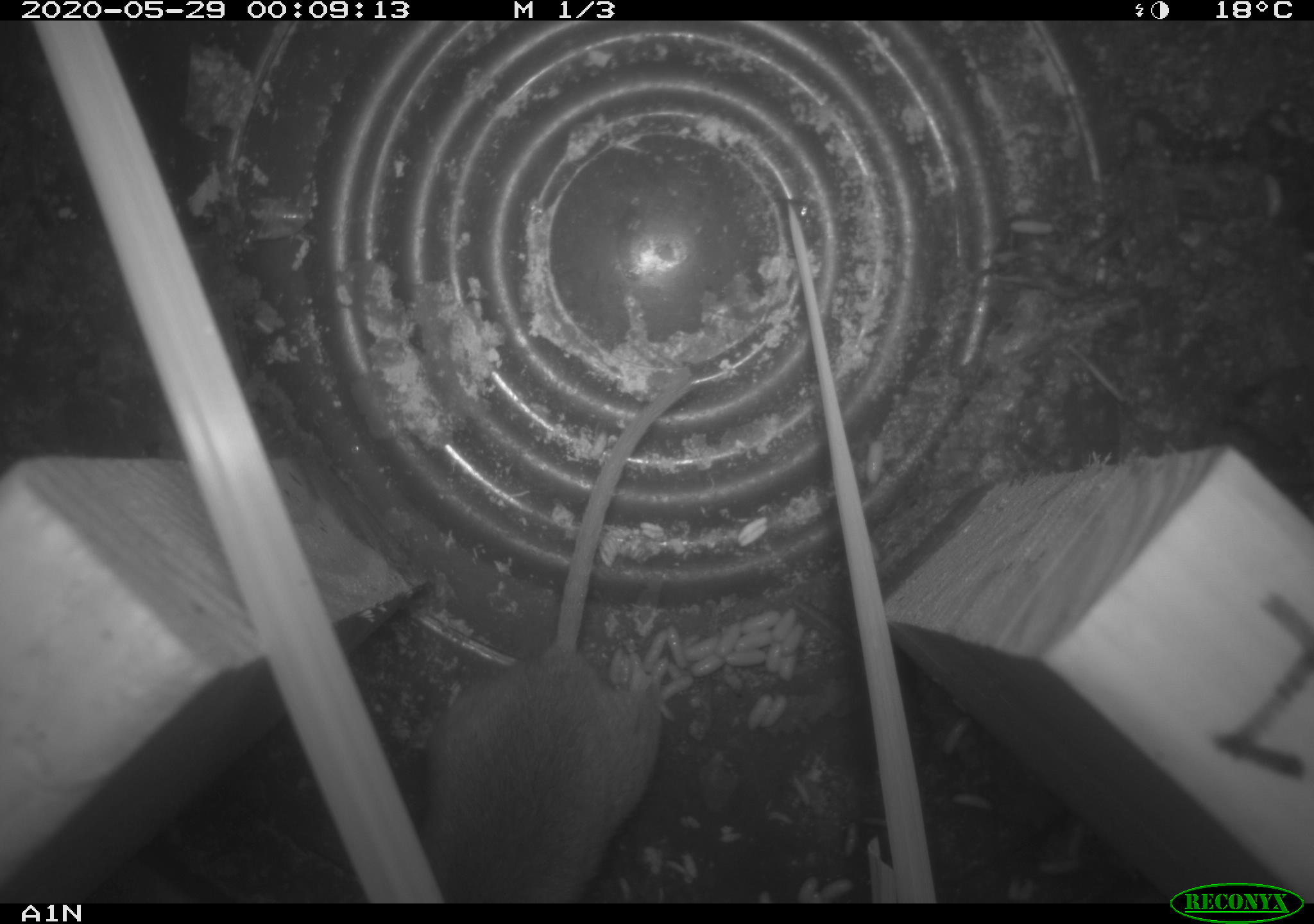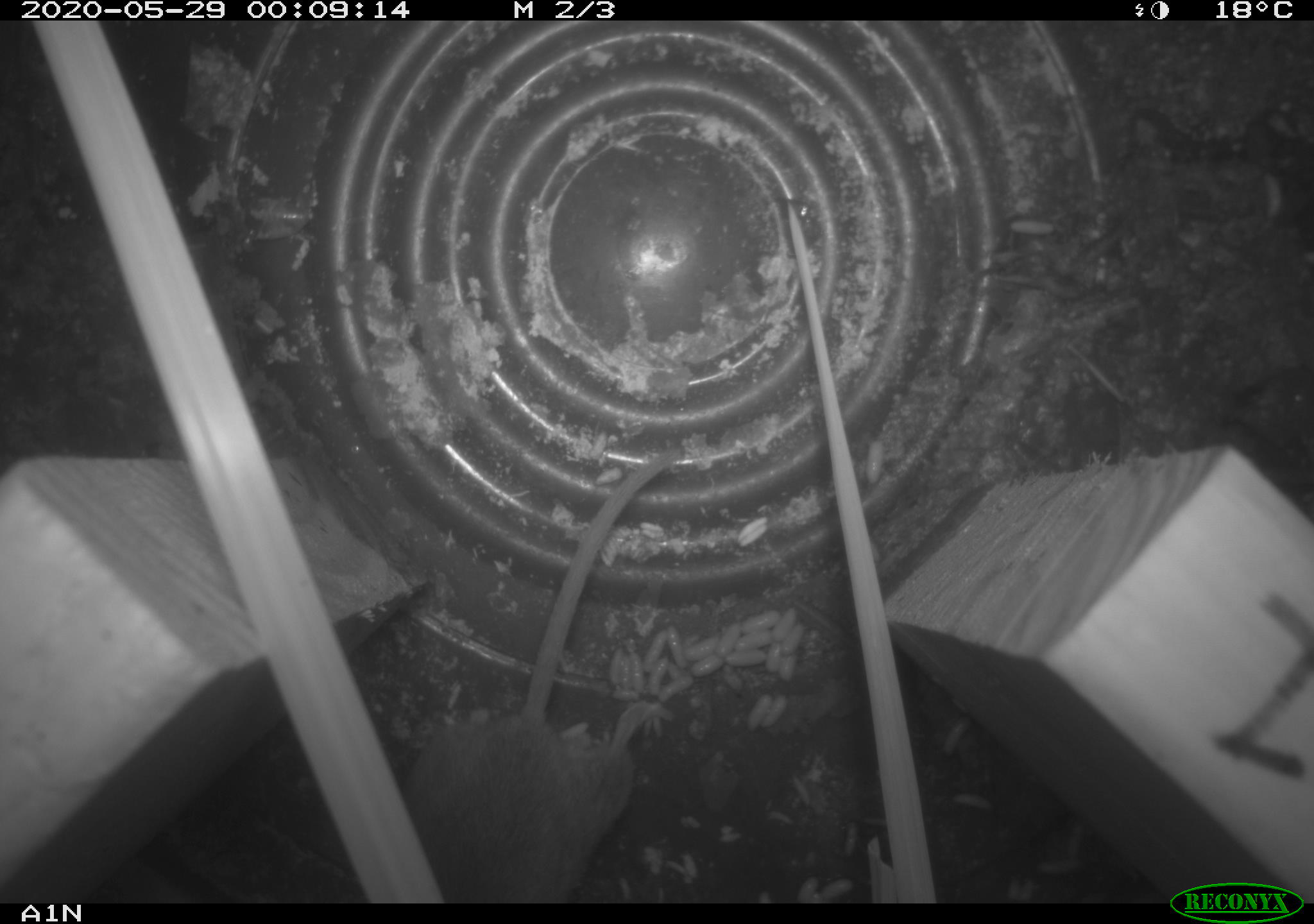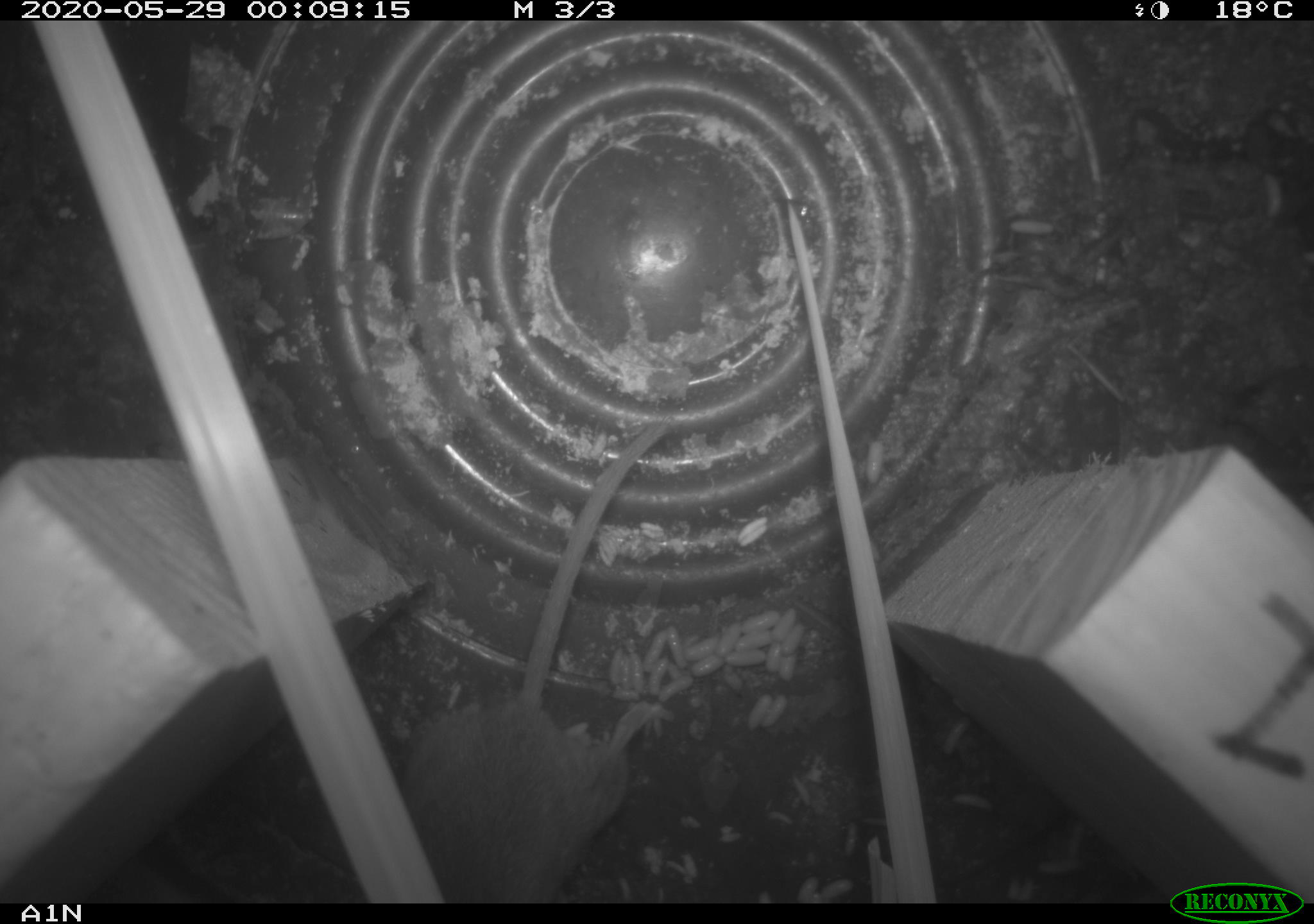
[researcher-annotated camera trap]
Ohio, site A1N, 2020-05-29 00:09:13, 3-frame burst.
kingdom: Animalia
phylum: Chordata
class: Mammalia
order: Rodentia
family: Cricetidae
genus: Peromyscus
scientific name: Peromyscus leucopus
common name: white-footed mouse